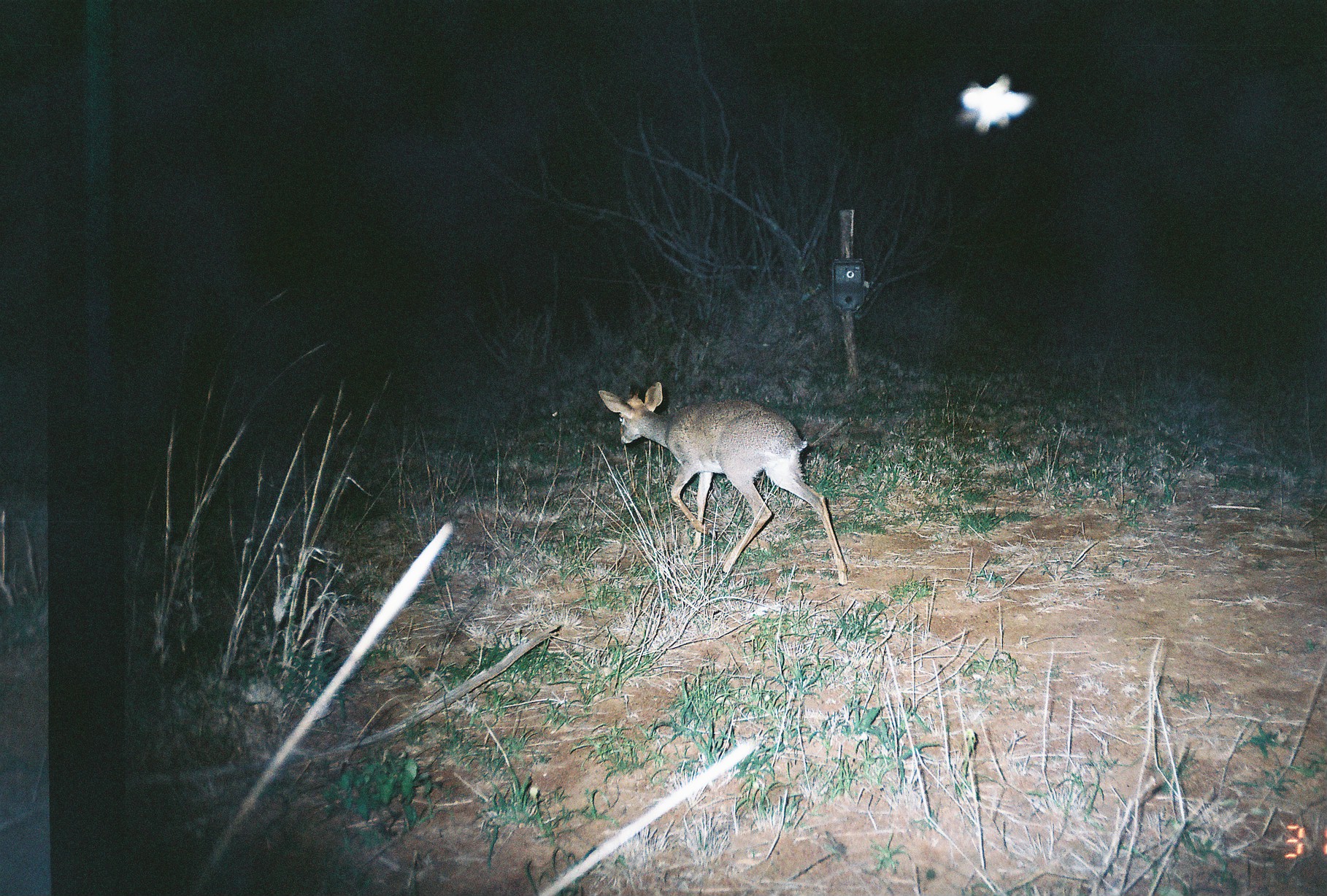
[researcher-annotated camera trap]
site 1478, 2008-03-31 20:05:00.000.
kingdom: Animalia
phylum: Chordata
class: Mammalia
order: Artiodactyla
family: Bovidae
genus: Madoqua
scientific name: Madoqua guentheri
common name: günther's dik-dik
Madoqua guentheri (günther's dik-dik), count 1.